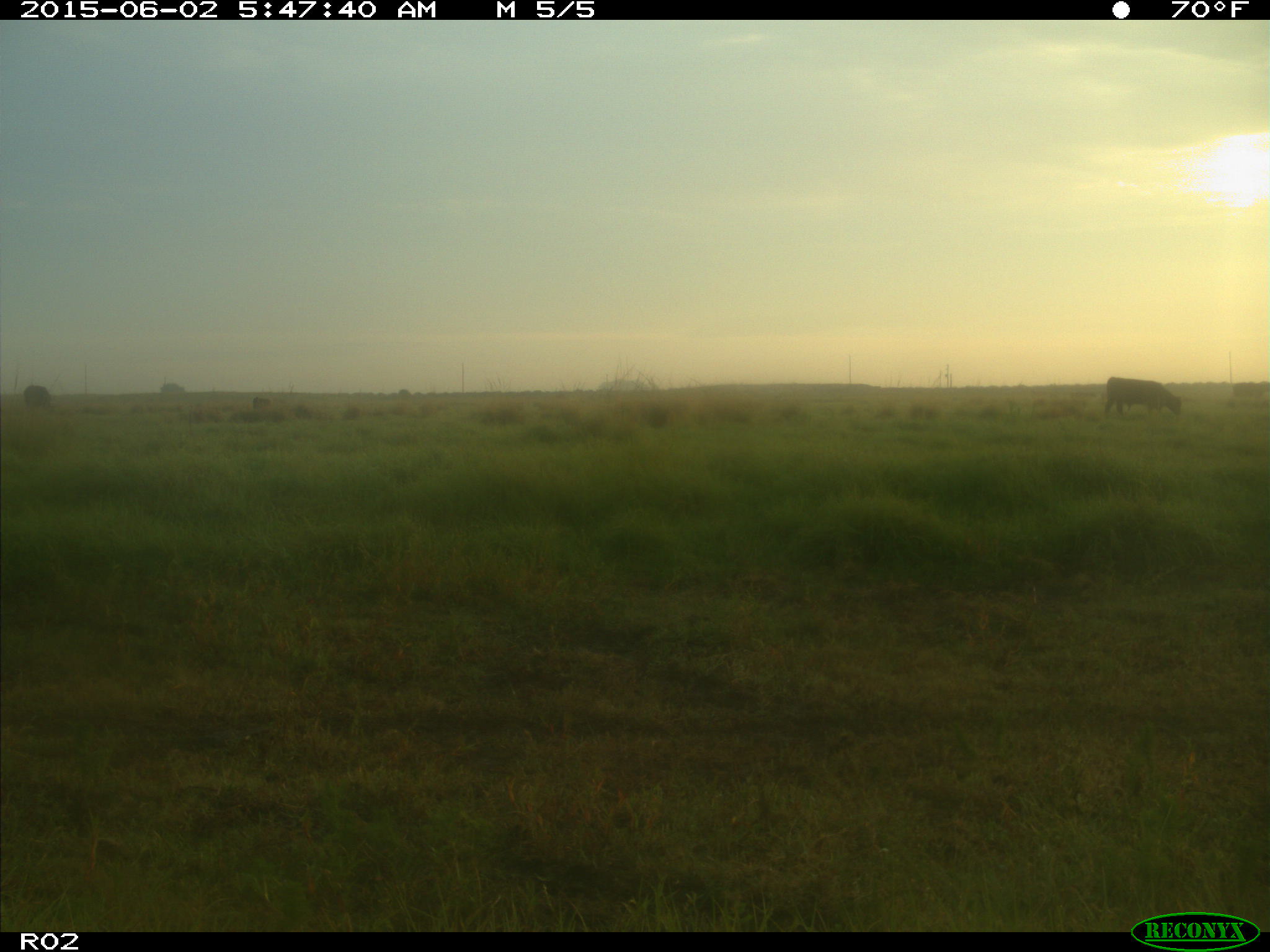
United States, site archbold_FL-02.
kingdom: Animalia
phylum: Chordata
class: Mammalia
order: Artiodactyla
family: Bovidae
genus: Bos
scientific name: Bos taurus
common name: domestic cow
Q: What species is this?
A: Bos taurus (domestic cow).